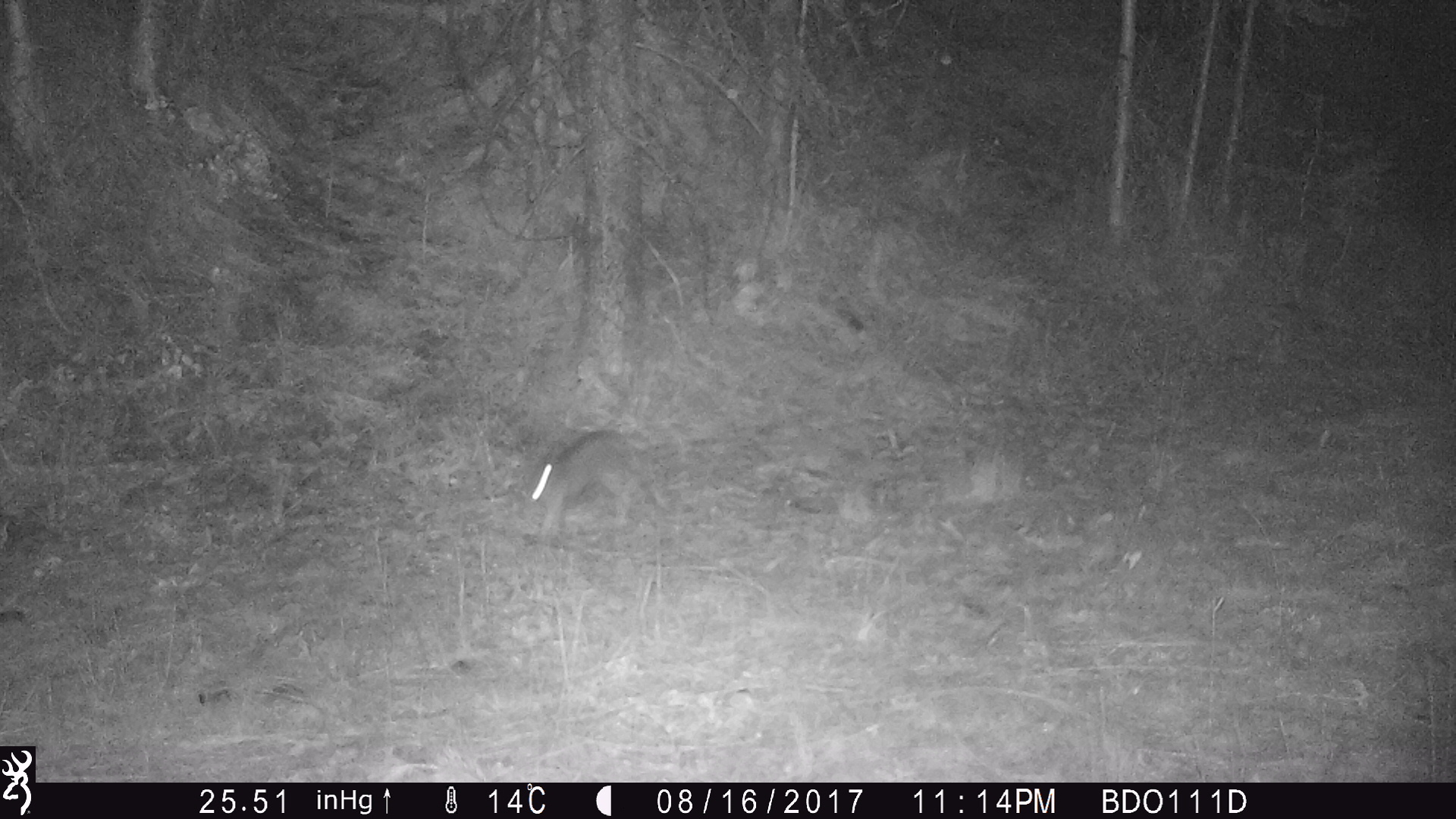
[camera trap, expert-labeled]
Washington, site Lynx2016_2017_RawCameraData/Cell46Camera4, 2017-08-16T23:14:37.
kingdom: Animalia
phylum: Chordata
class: Mammalia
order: Lagomorpha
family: Leporidae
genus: Lepus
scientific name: Lepus americanus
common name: snowshoe hare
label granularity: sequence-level